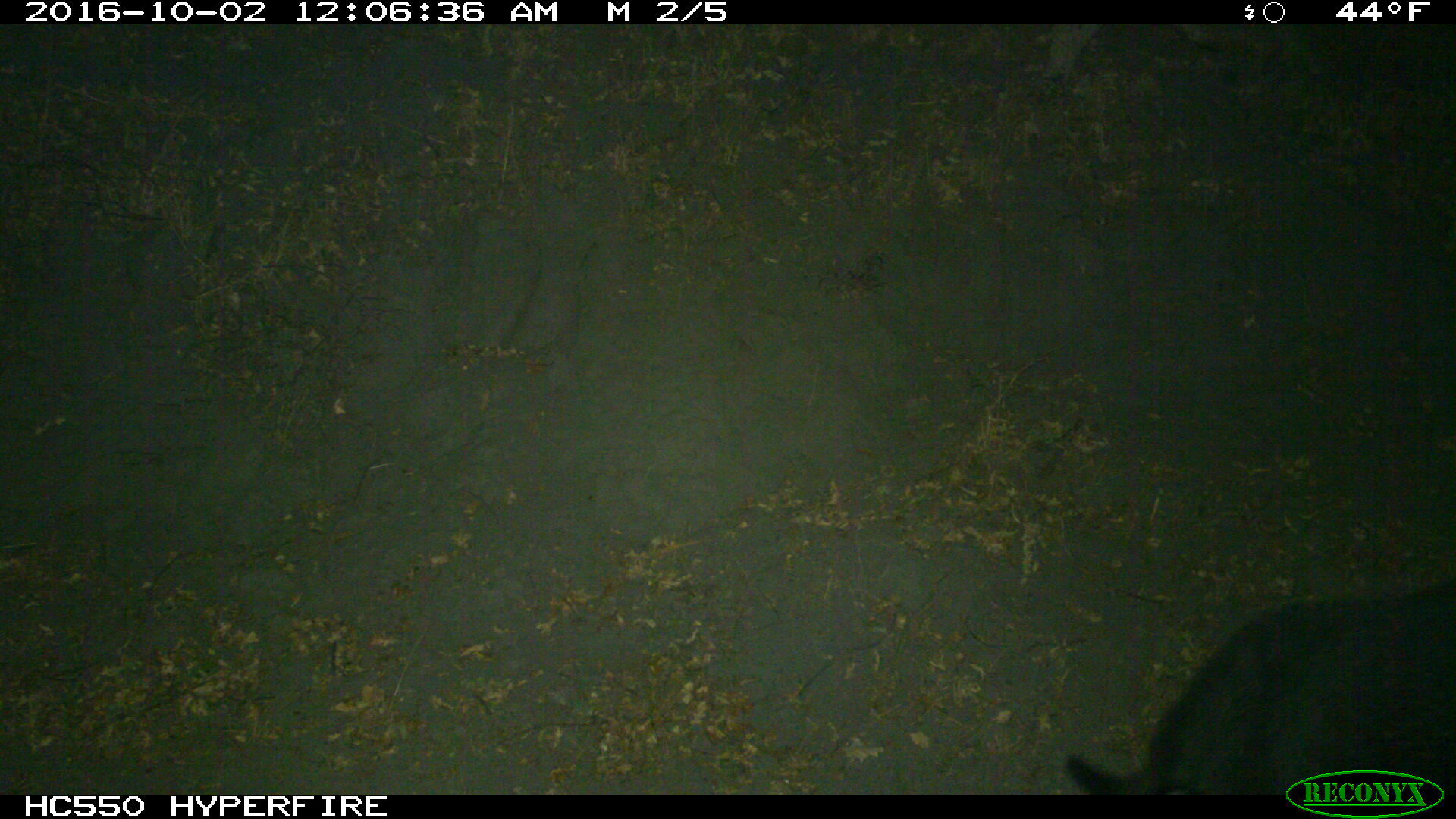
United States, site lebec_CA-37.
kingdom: Animalia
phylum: Chordata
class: Mammalia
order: Artiodactyla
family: Suidae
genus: Sus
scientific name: Sus scrofa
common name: wild boar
Sus scrofa (wild boar).